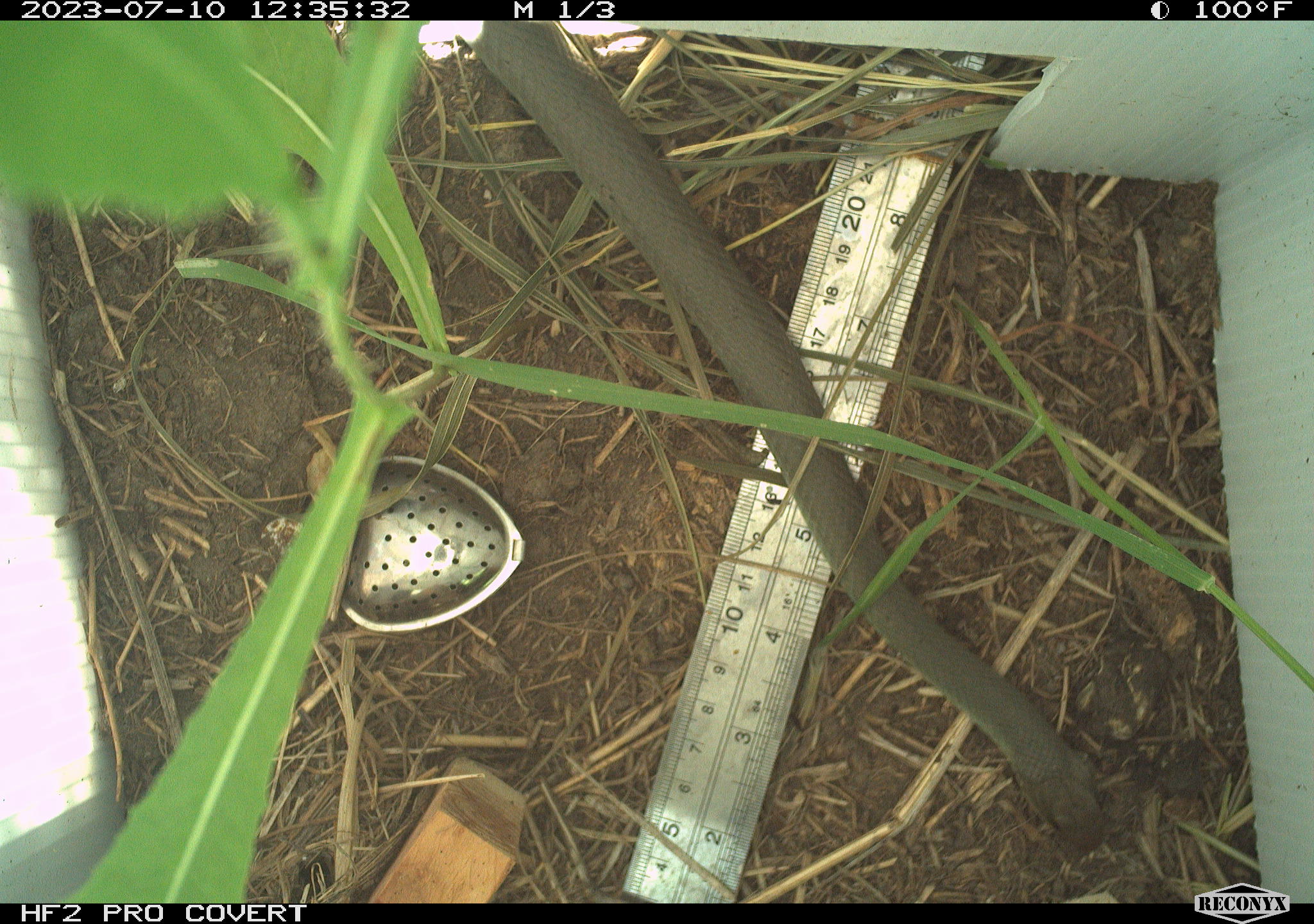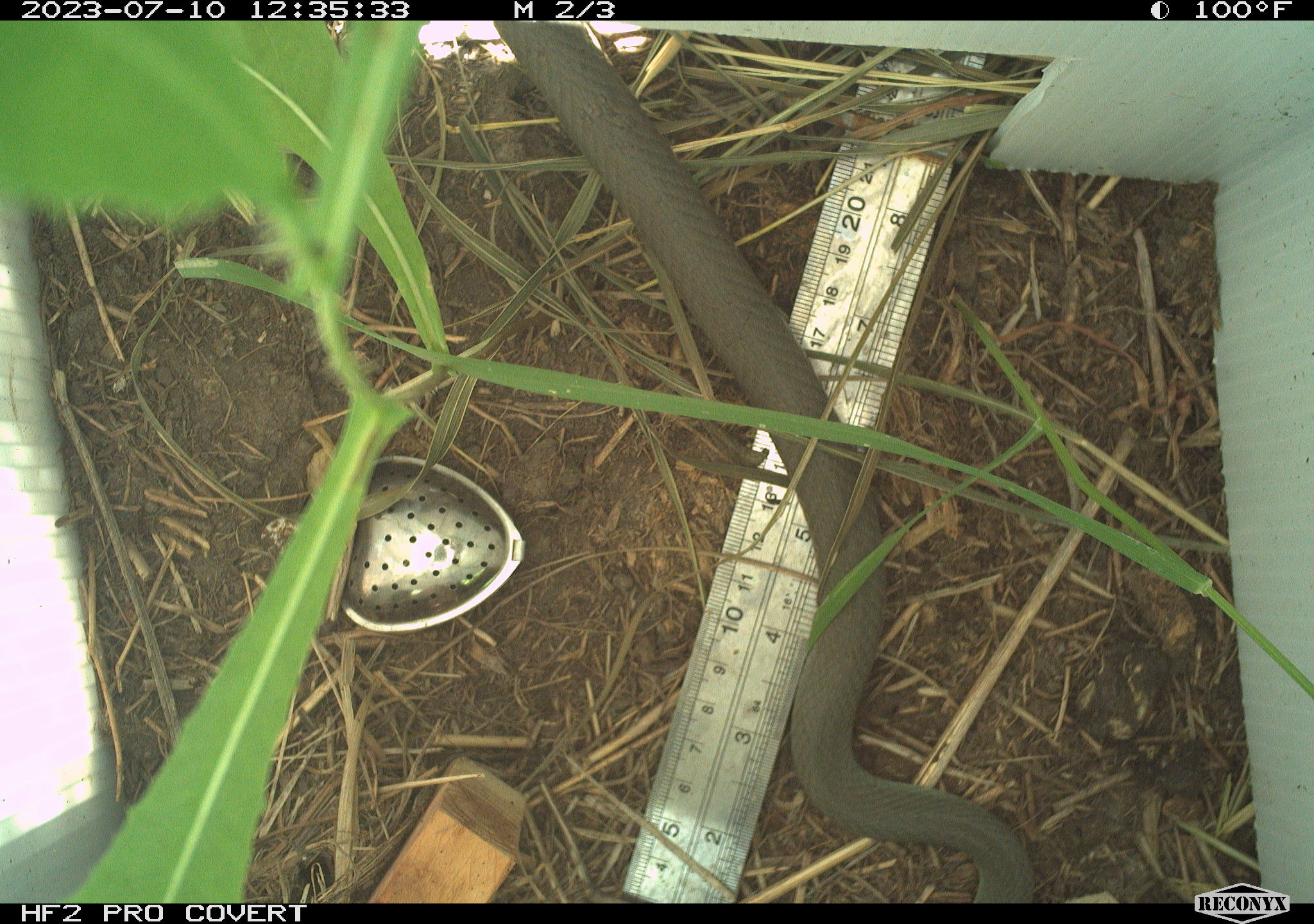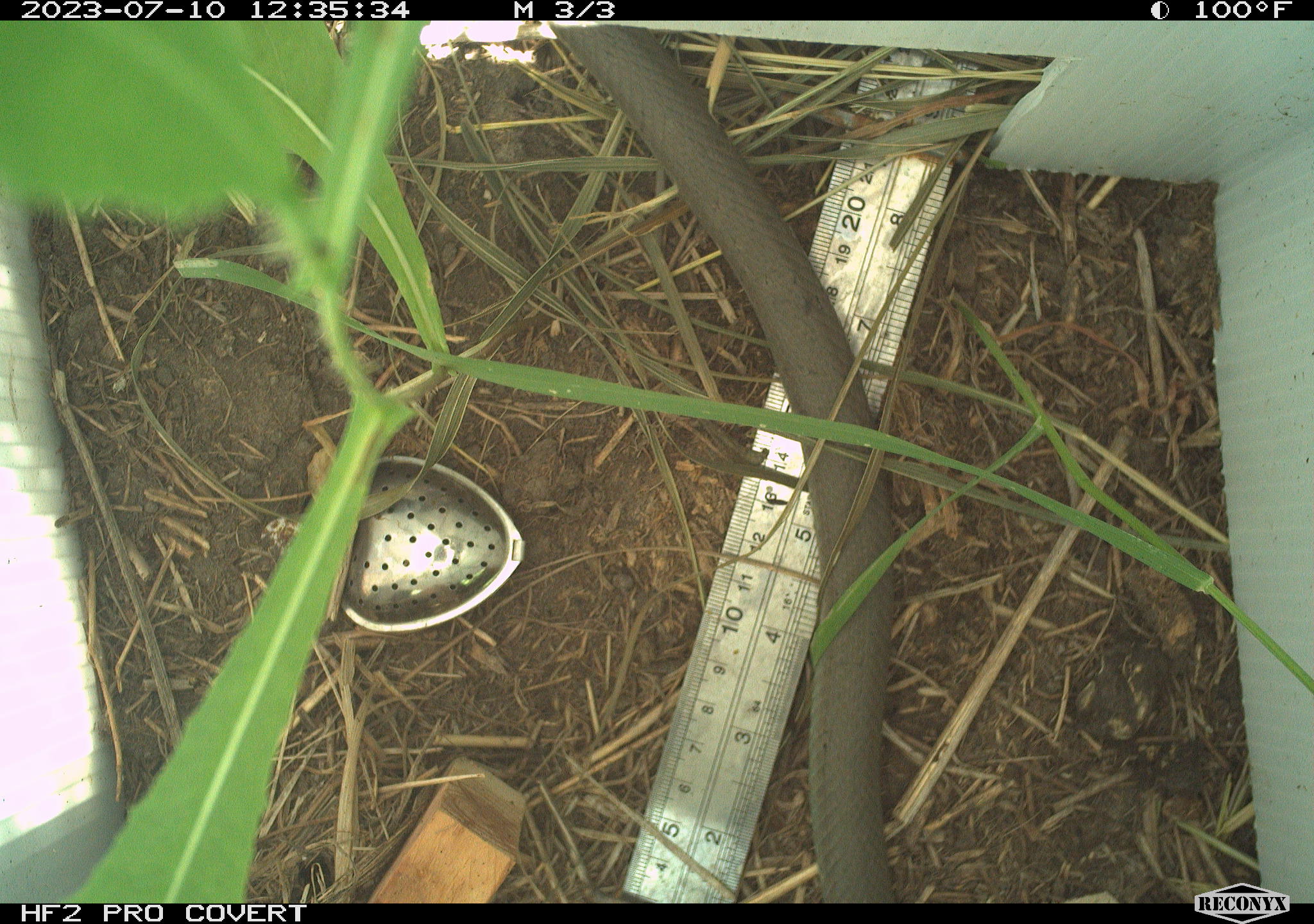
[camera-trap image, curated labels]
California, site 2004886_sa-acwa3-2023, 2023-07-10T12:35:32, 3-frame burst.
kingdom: Animalia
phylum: Chordata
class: Reptilia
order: Squamata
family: Colubridae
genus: Coluber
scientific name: Coluber constrictor mormon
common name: western yellow-bellied racer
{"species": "western yellow-bellied racer (Coluber constrictor mormon)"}